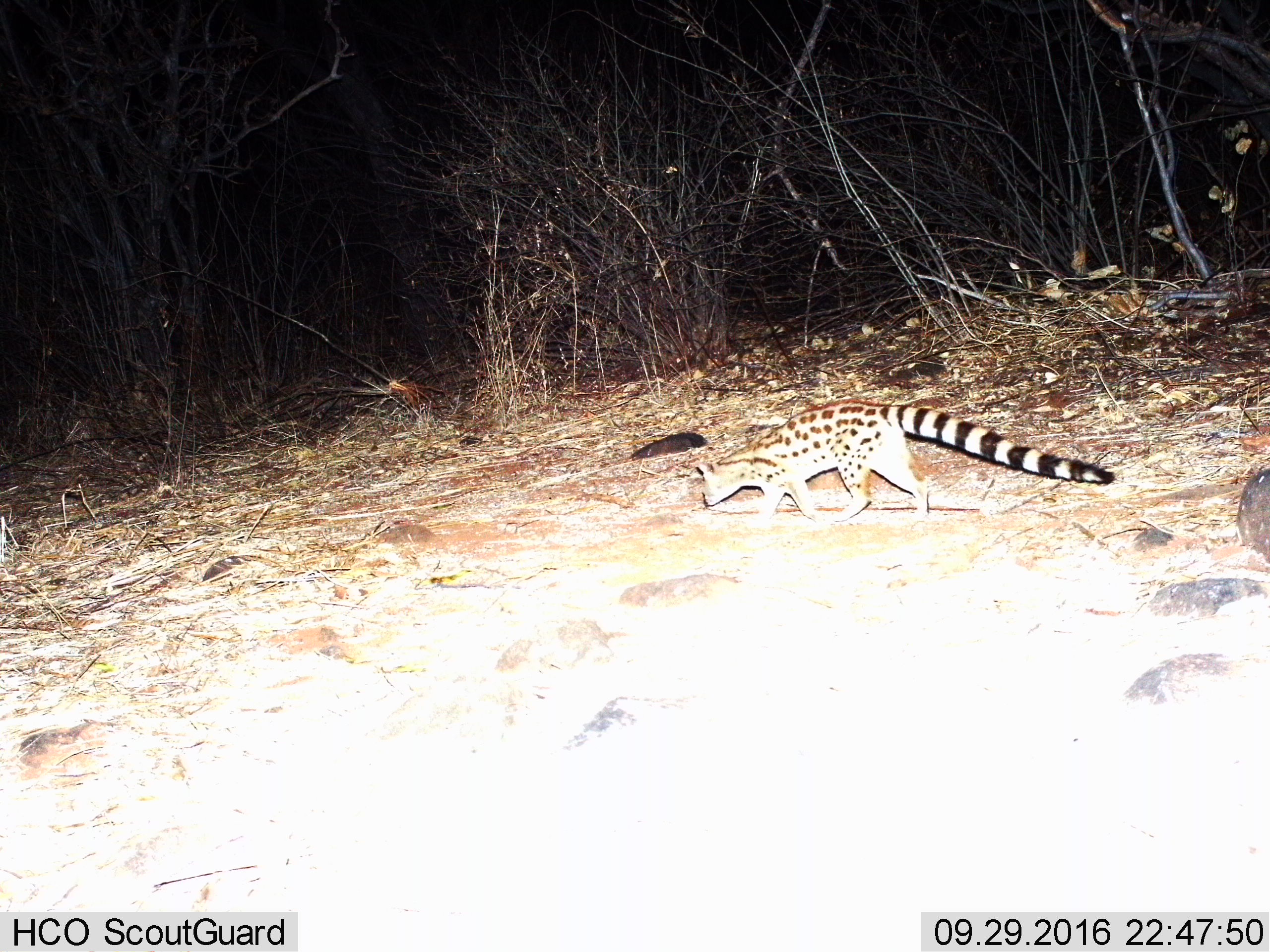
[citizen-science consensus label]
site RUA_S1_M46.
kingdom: Animalia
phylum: Chordata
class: Mammalia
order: Carnivora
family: Viverridae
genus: Genetta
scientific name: Genetta genetta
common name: small-spotted genet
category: genetcommonsmallspotted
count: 1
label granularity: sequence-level